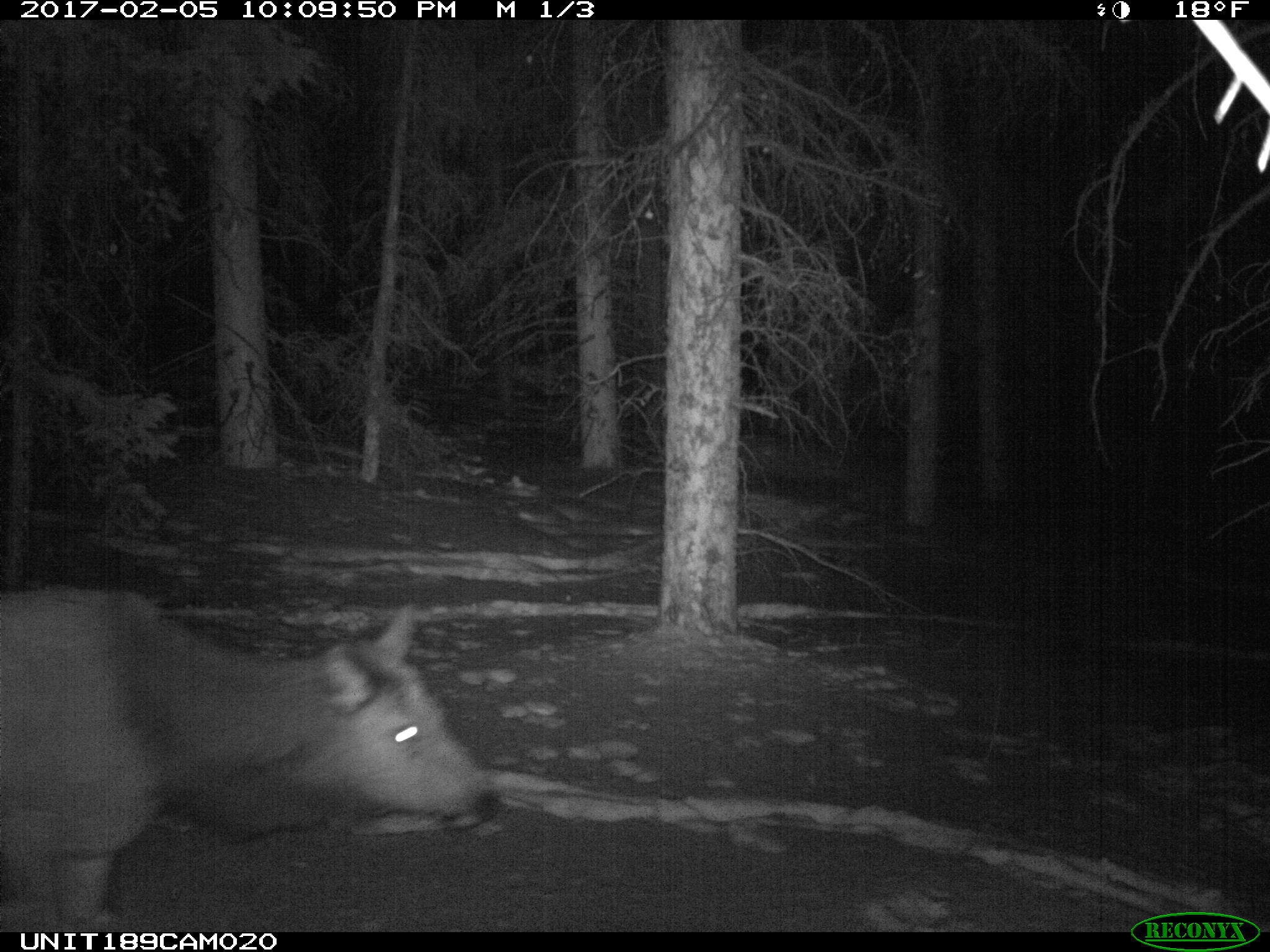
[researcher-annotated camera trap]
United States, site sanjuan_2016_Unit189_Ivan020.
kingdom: Animalia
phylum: Chordata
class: Mammalia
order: Artiodactyla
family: Cervidae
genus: Cervus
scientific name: Cervus elaphus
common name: red deer